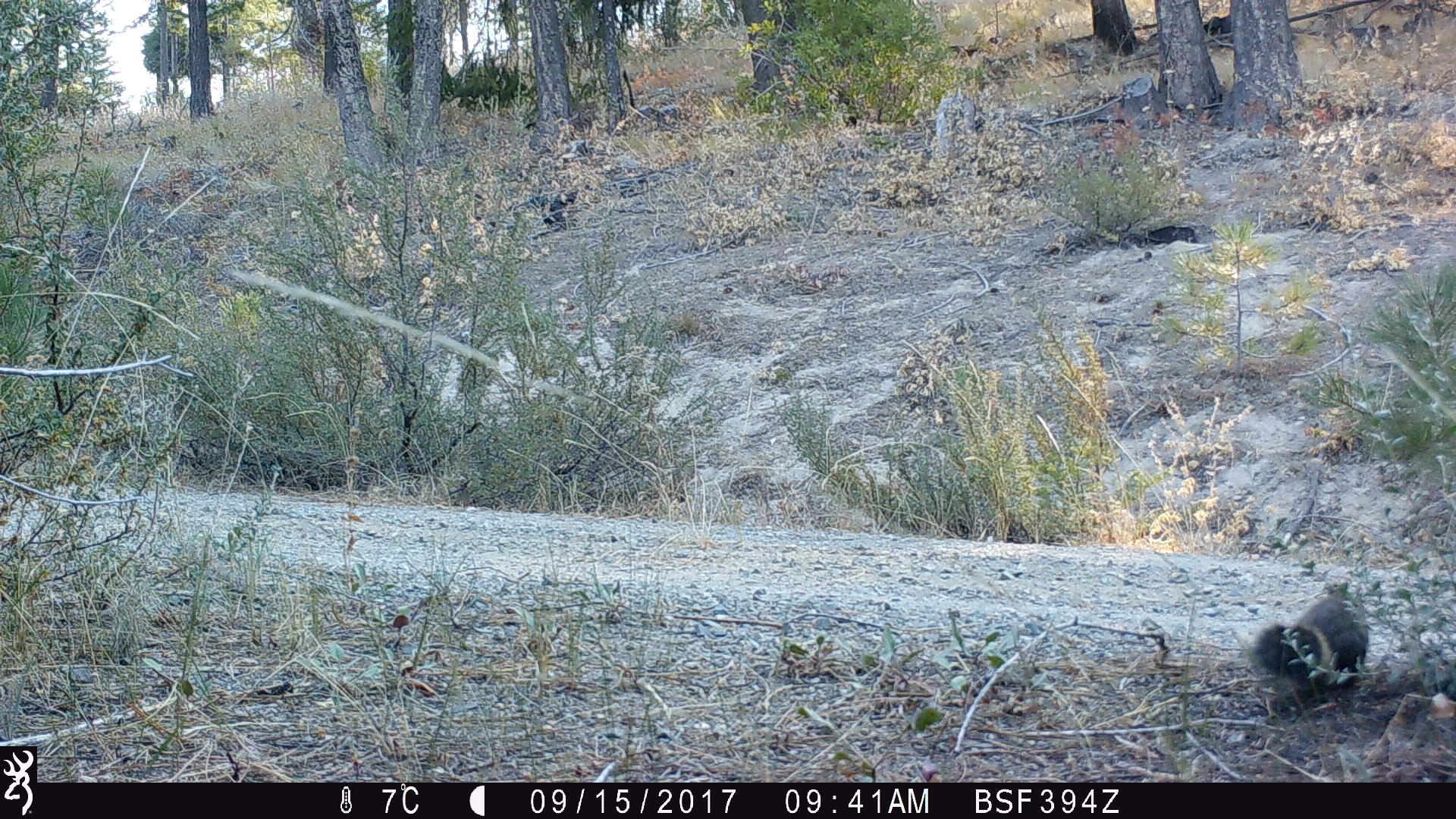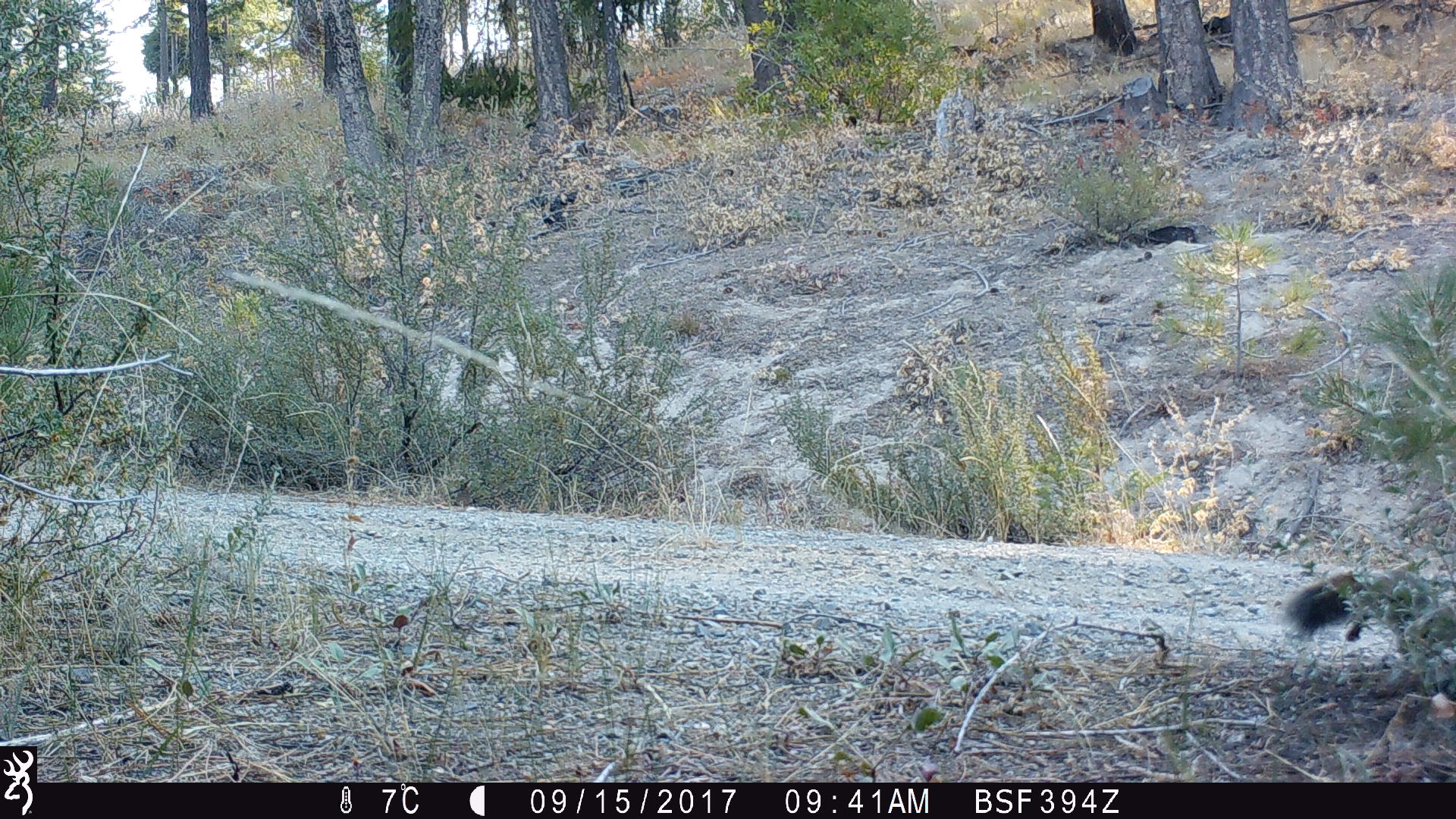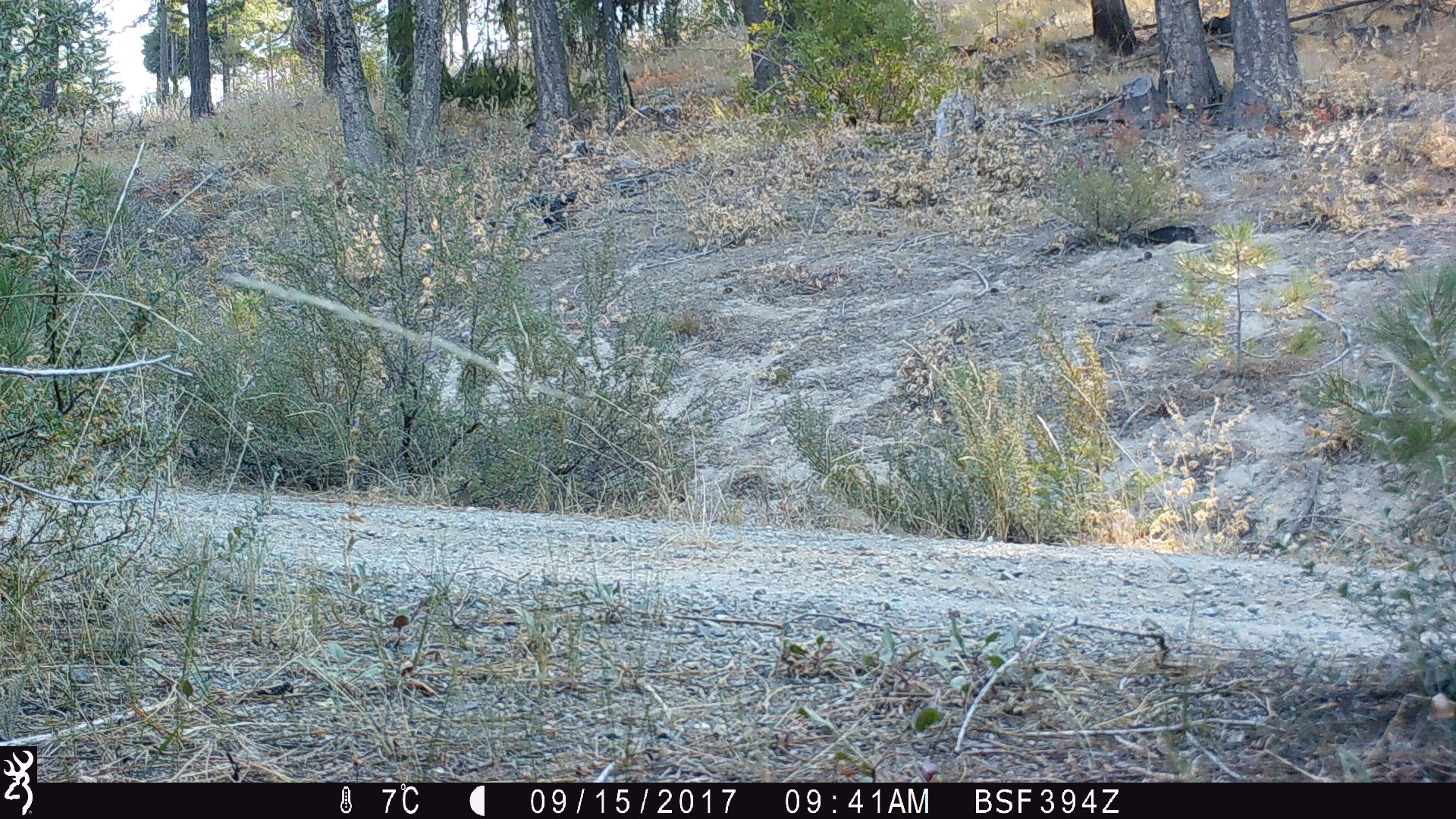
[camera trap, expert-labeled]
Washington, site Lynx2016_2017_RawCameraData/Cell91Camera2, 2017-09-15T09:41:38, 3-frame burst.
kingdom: Animalia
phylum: Chordata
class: Mammalia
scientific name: Mammalia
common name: small mammal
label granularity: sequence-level